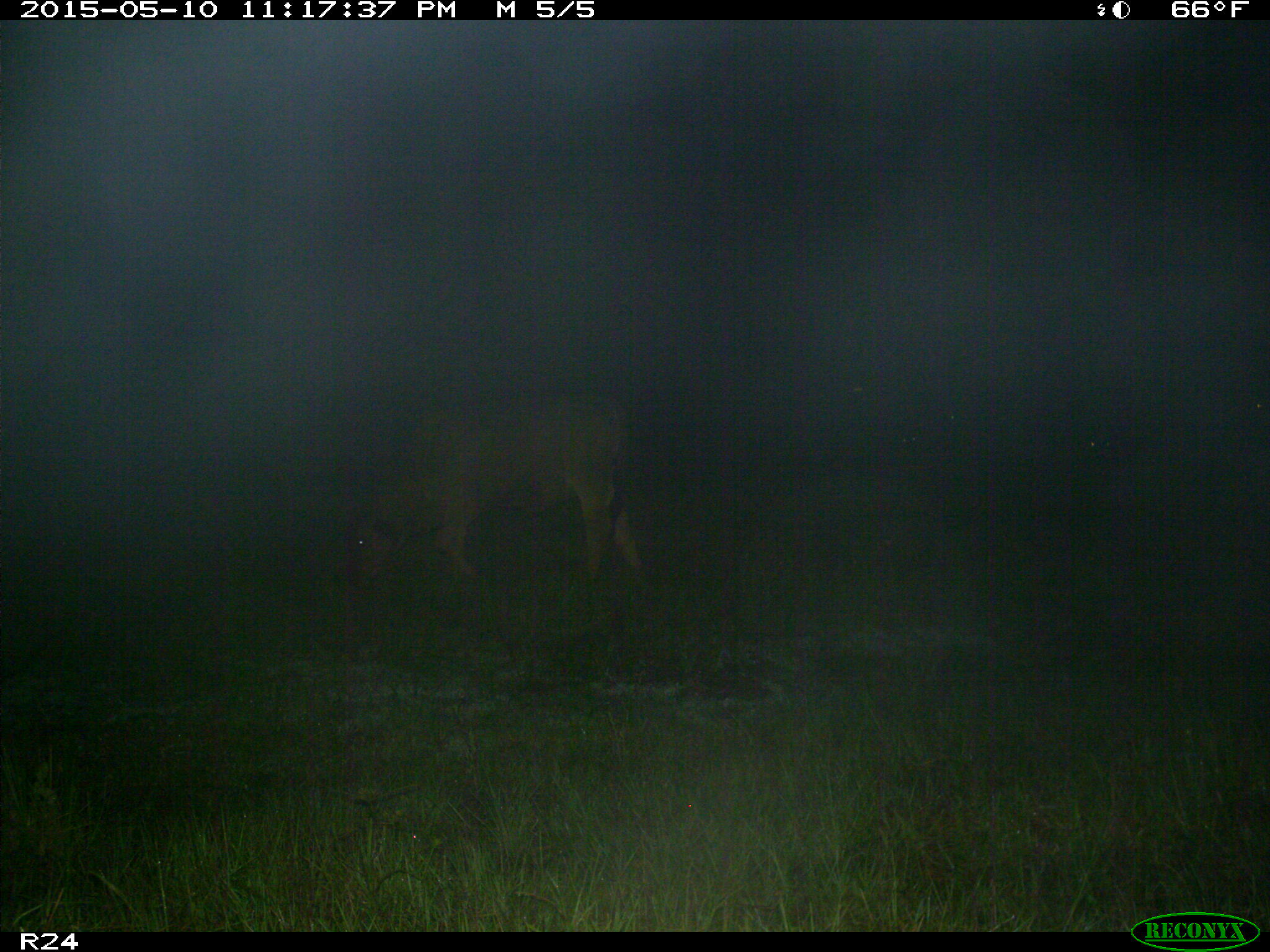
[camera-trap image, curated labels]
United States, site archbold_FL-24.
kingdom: Animalia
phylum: Chordata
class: Mammalia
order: Artiodactyla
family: Bovidae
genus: Bos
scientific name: Bos taurus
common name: domestic cow